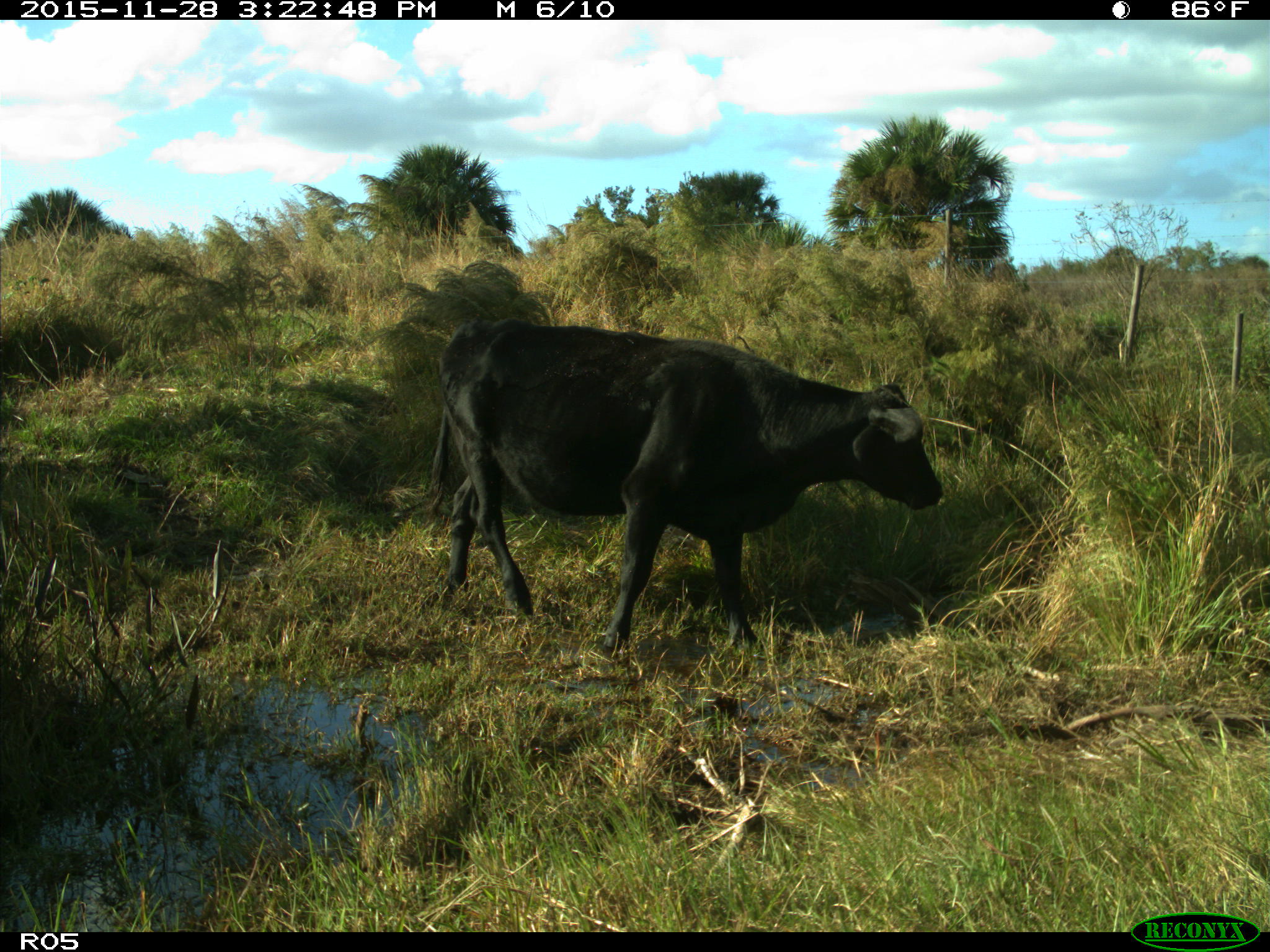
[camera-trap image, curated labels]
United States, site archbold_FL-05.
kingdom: Animalia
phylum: Chordata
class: Mammalia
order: Artiodactyla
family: Bovidae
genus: Bos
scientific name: Bos taurus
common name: domestic cow